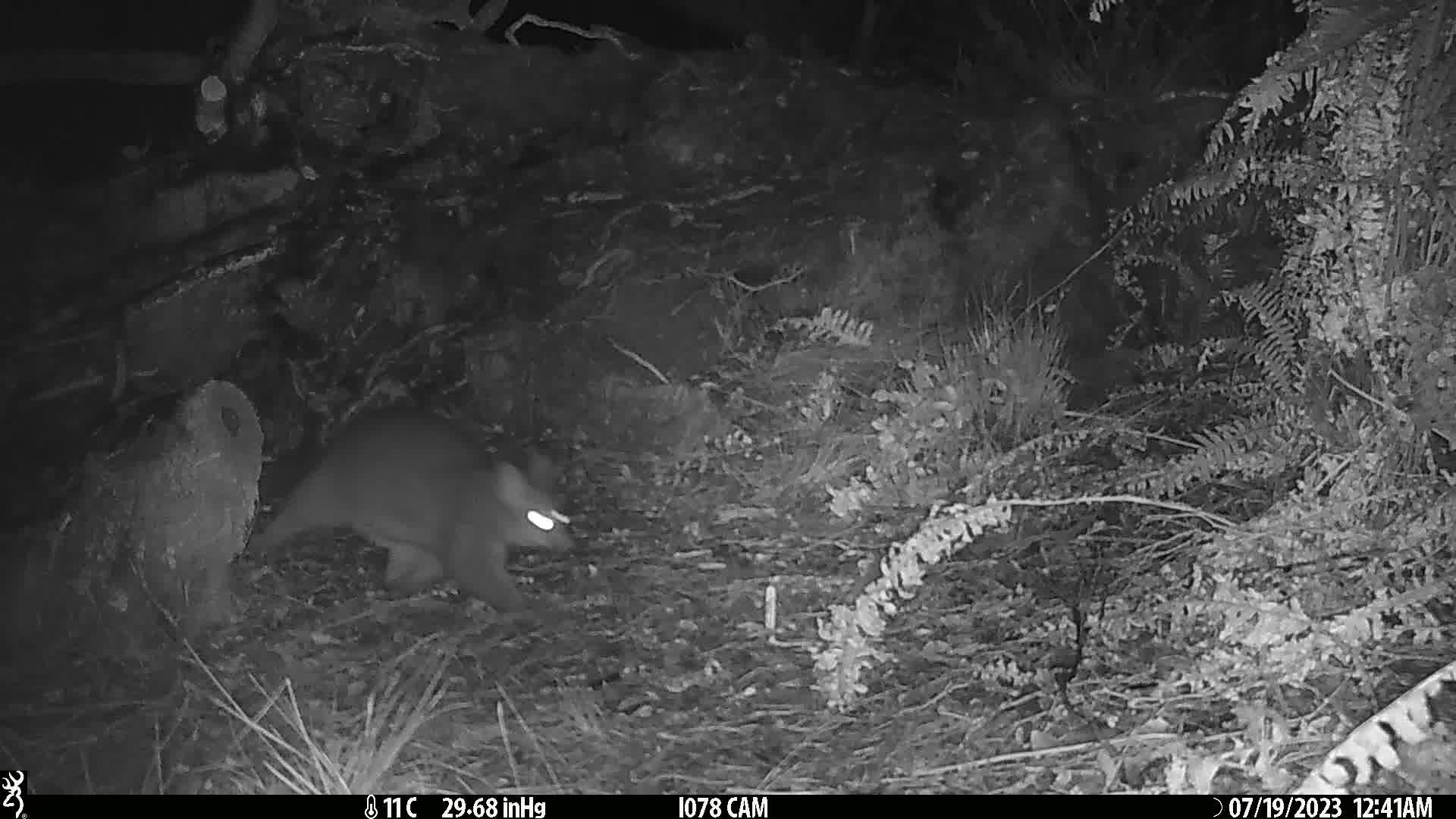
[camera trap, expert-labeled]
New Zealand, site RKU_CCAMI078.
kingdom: Animalia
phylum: Chordata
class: Mammalia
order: Diprotodontia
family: Phalangeridae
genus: Trichosurus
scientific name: Trichosurus vulpecula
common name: common brushtail possum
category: possum